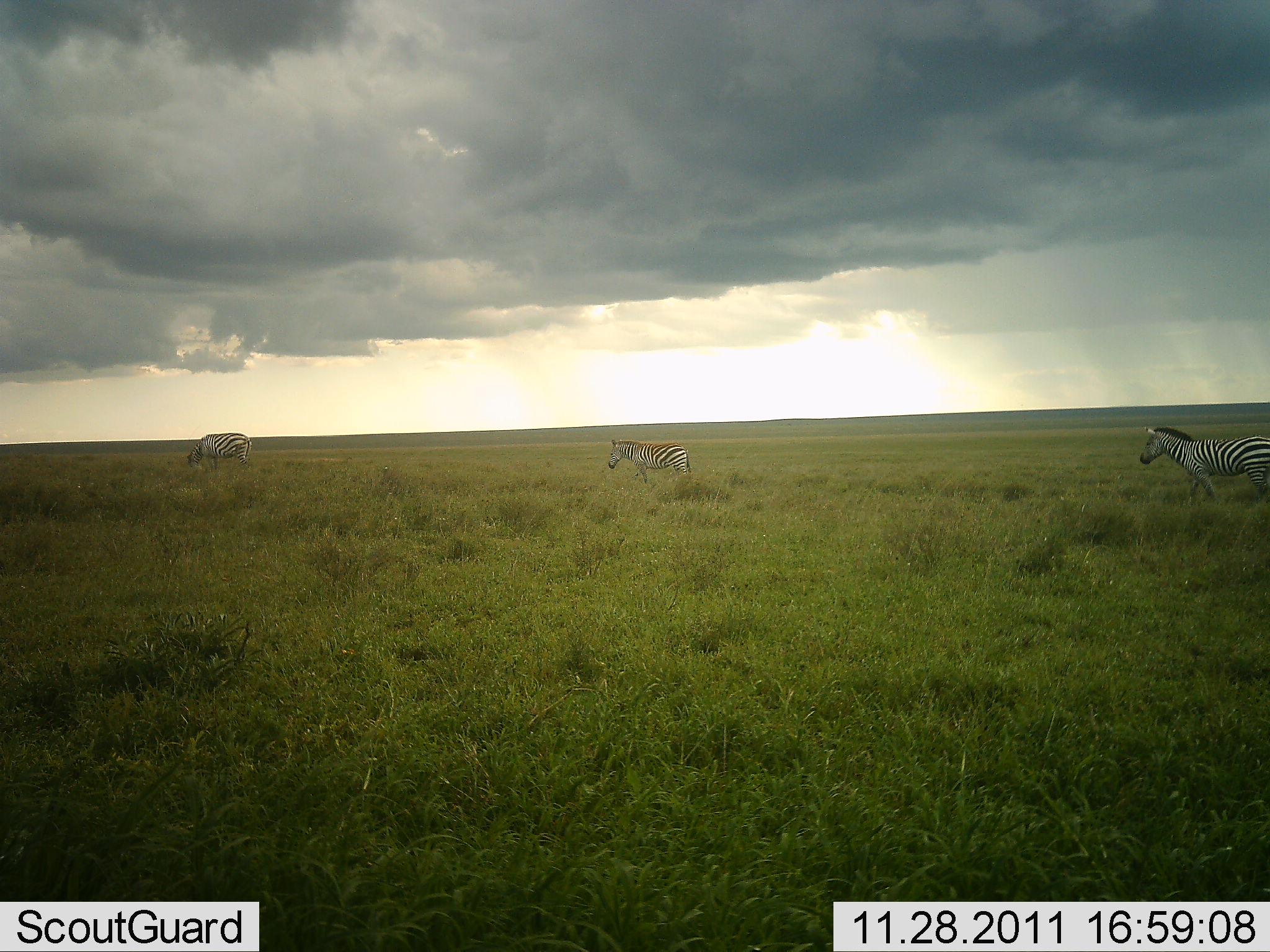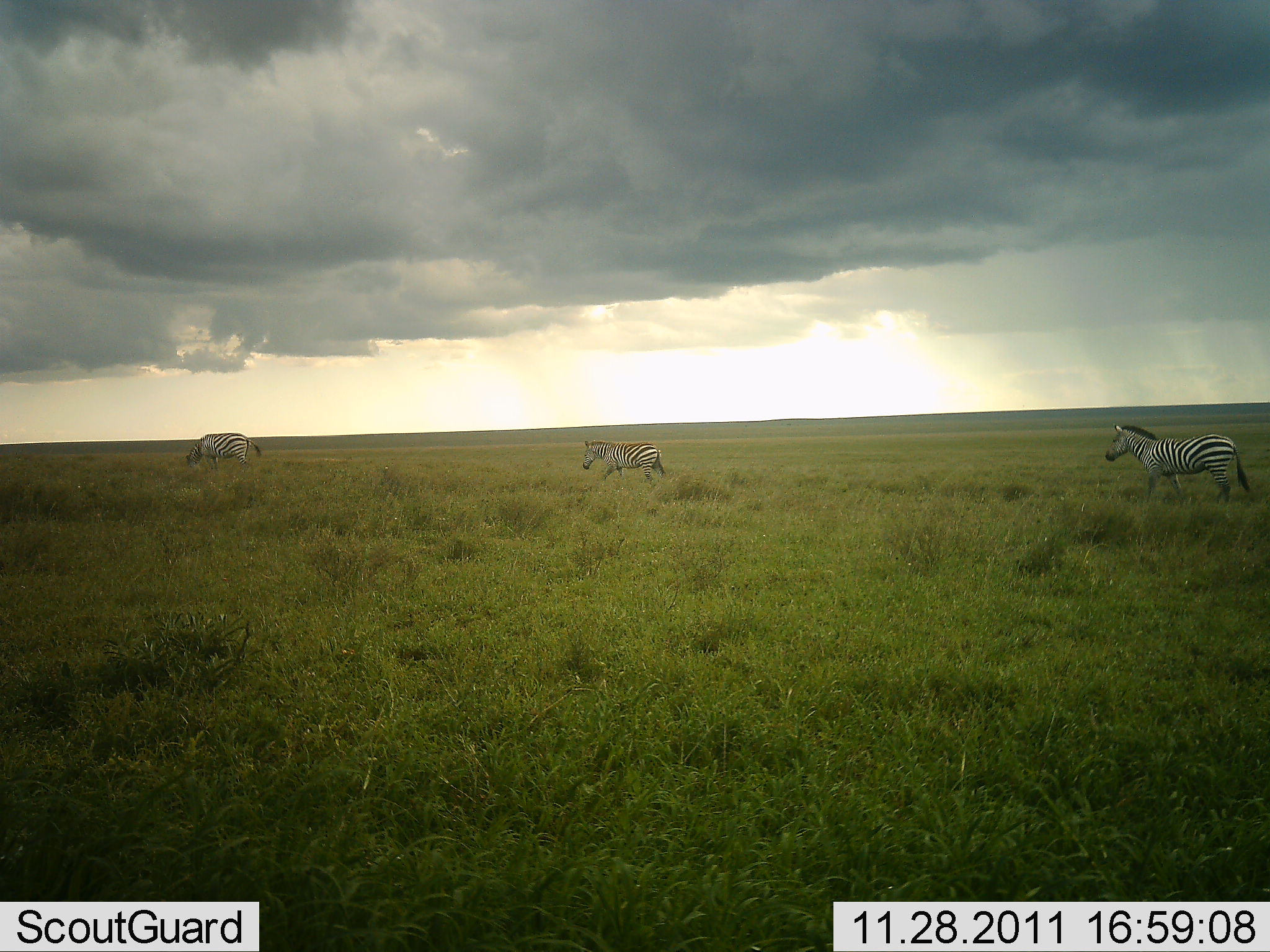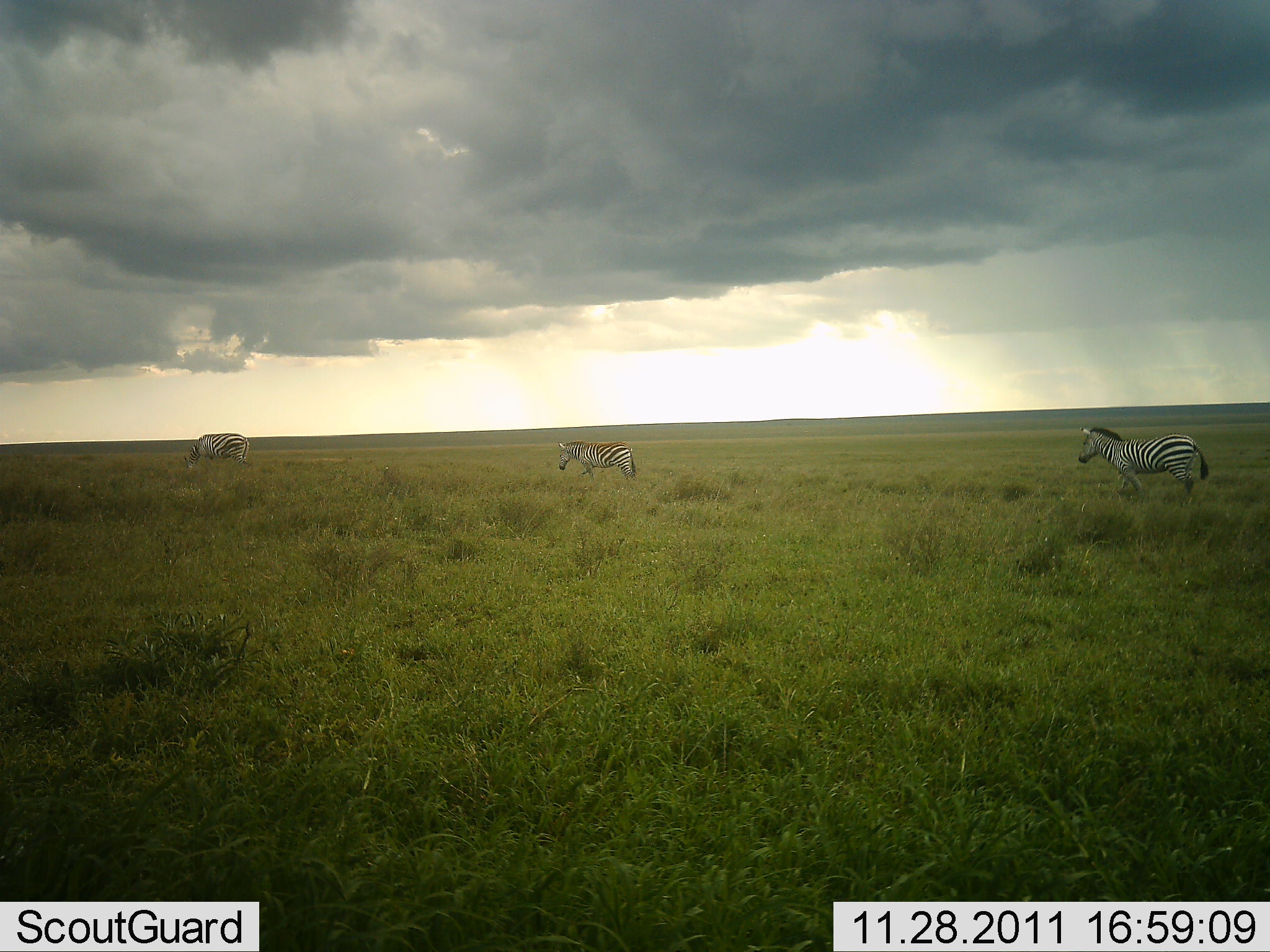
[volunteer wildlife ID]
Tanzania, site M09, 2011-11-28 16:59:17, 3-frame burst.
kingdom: Animalia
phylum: Chordata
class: Mammalia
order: Perissodactyla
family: Equidae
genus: Equus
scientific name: Equus quagga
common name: plains zebra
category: zebra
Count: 3.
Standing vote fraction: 9%.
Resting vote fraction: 0%.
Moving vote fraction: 100%.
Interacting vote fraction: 0%.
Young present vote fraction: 9%.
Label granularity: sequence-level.